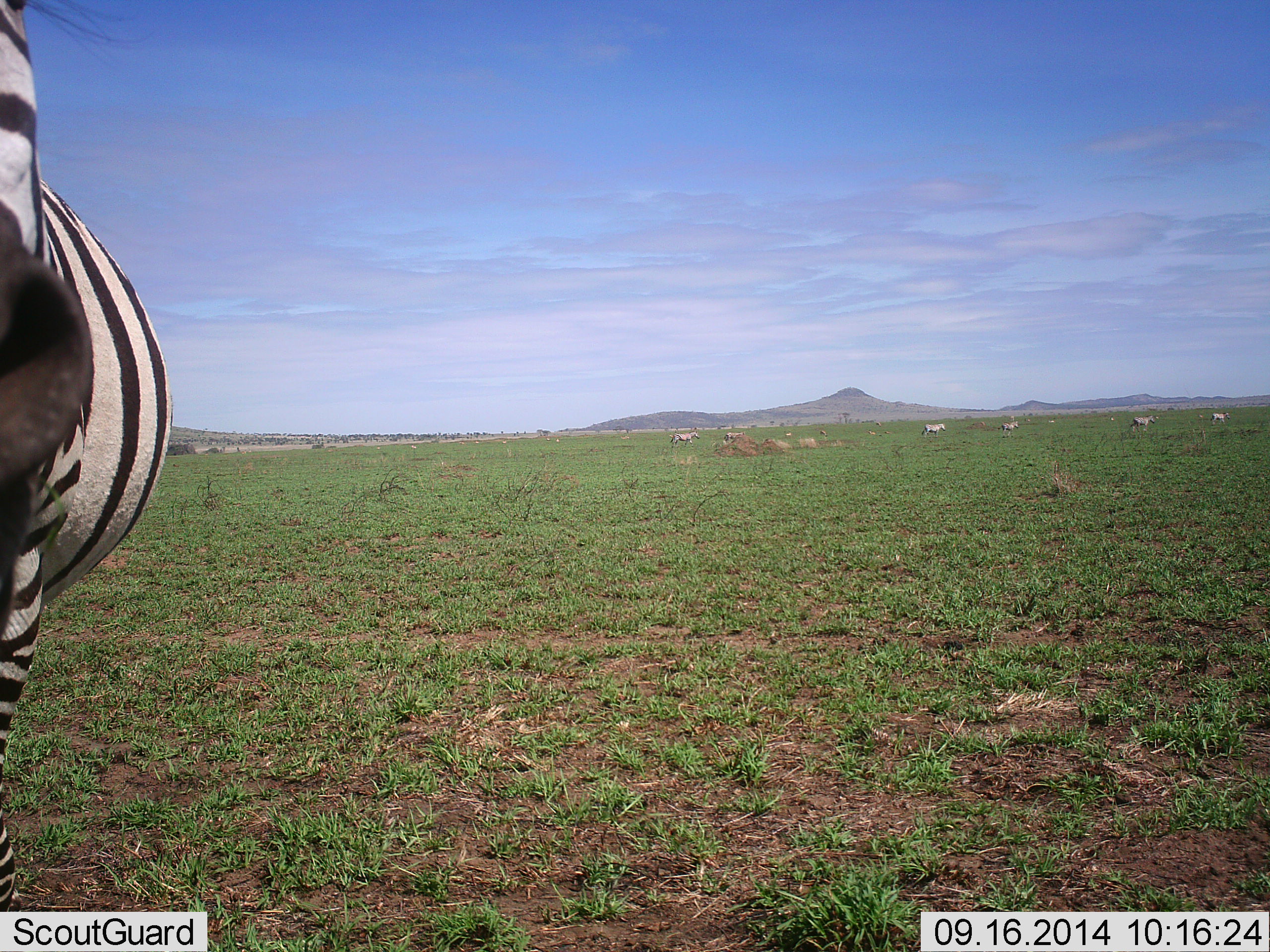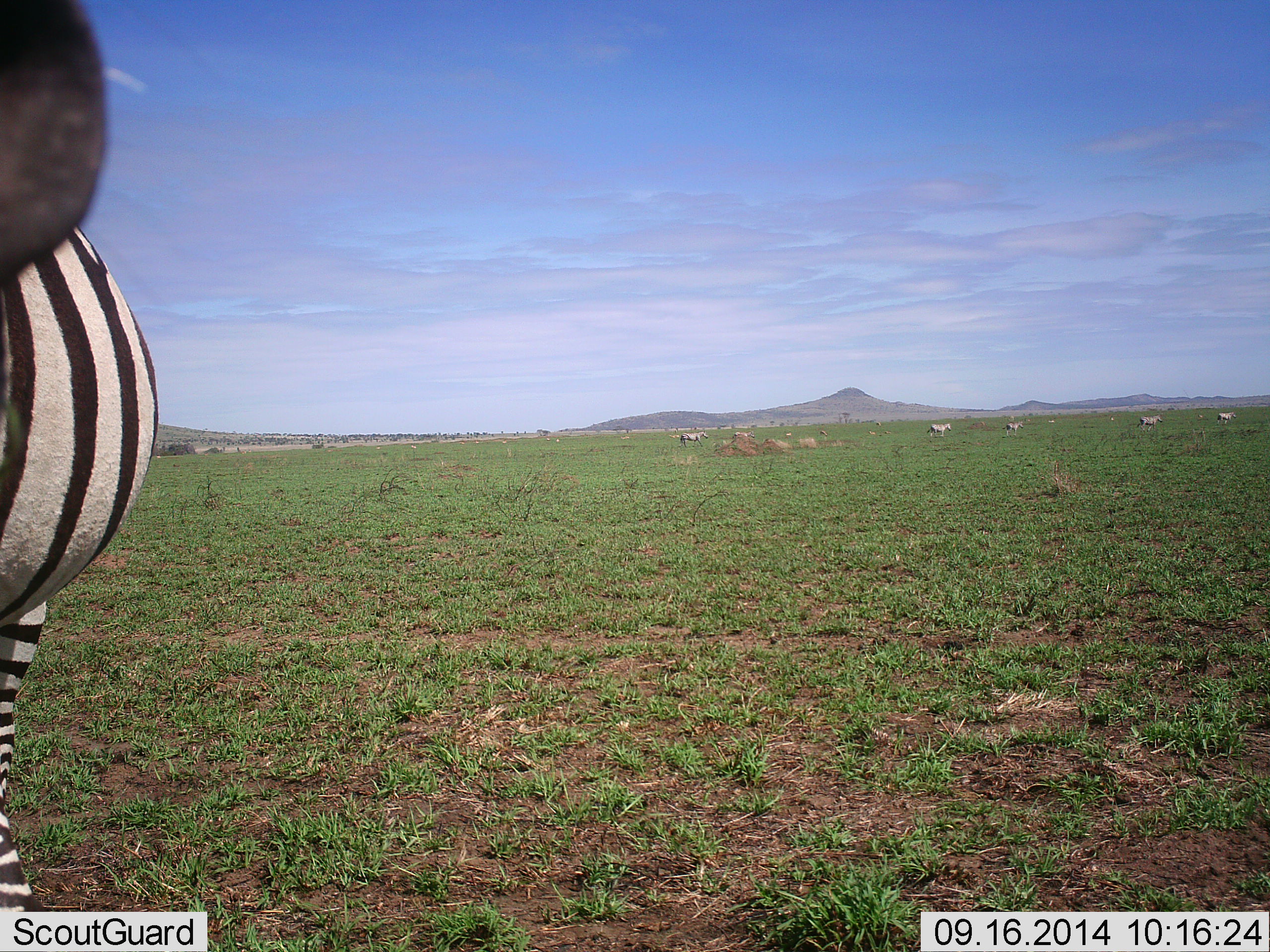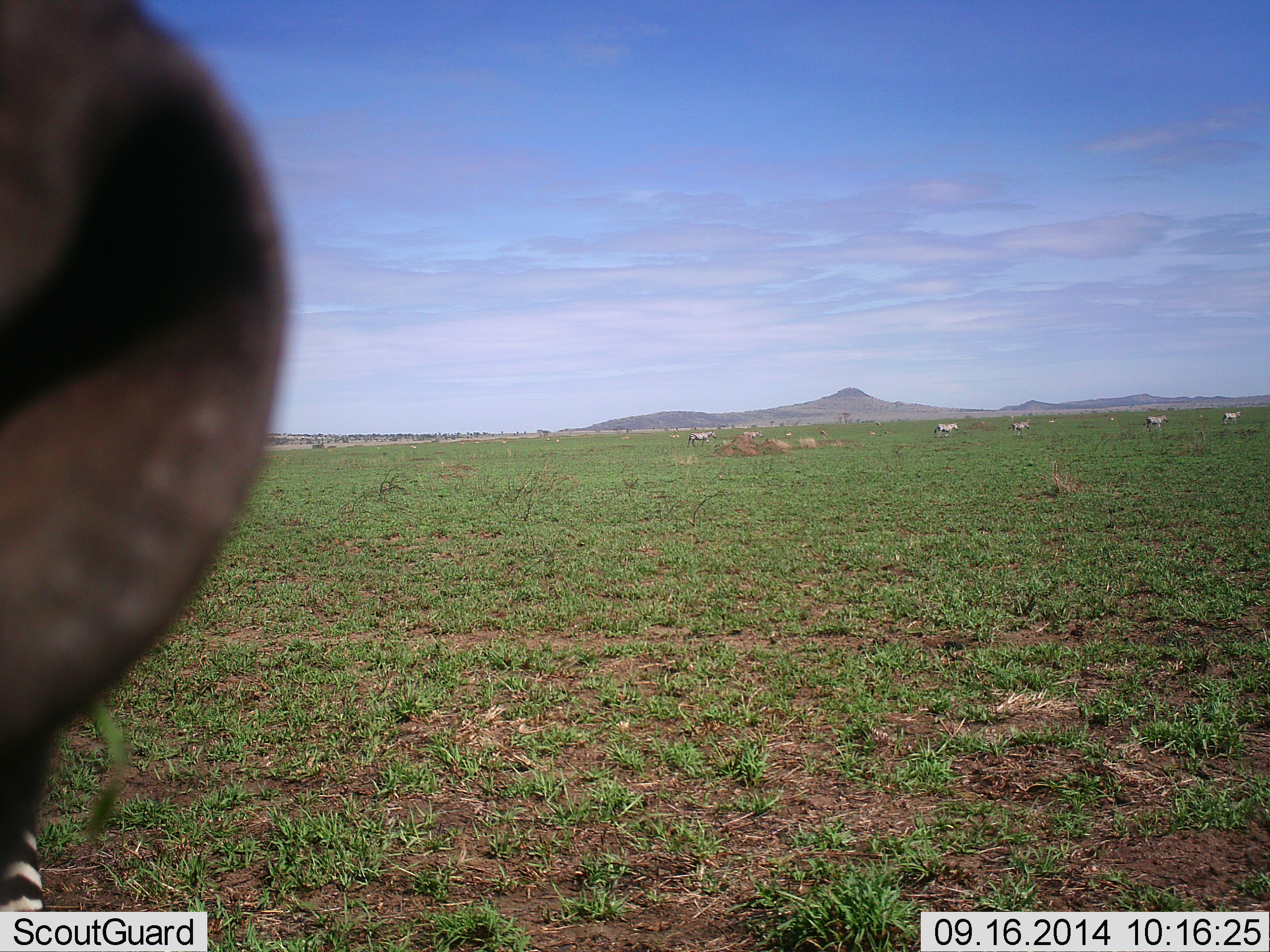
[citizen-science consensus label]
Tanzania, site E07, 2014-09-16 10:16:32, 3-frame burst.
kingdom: Animalia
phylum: Chordata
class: Mammalia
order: Perissodactyla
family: Equidae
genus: Equus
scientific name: Equus quagga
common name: plains zebra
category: zebra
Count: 6.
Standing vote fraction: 80%.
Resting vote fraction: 0%.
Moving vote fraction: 60%.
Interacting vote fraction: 0%.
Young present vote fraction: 0%.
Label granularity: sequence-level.